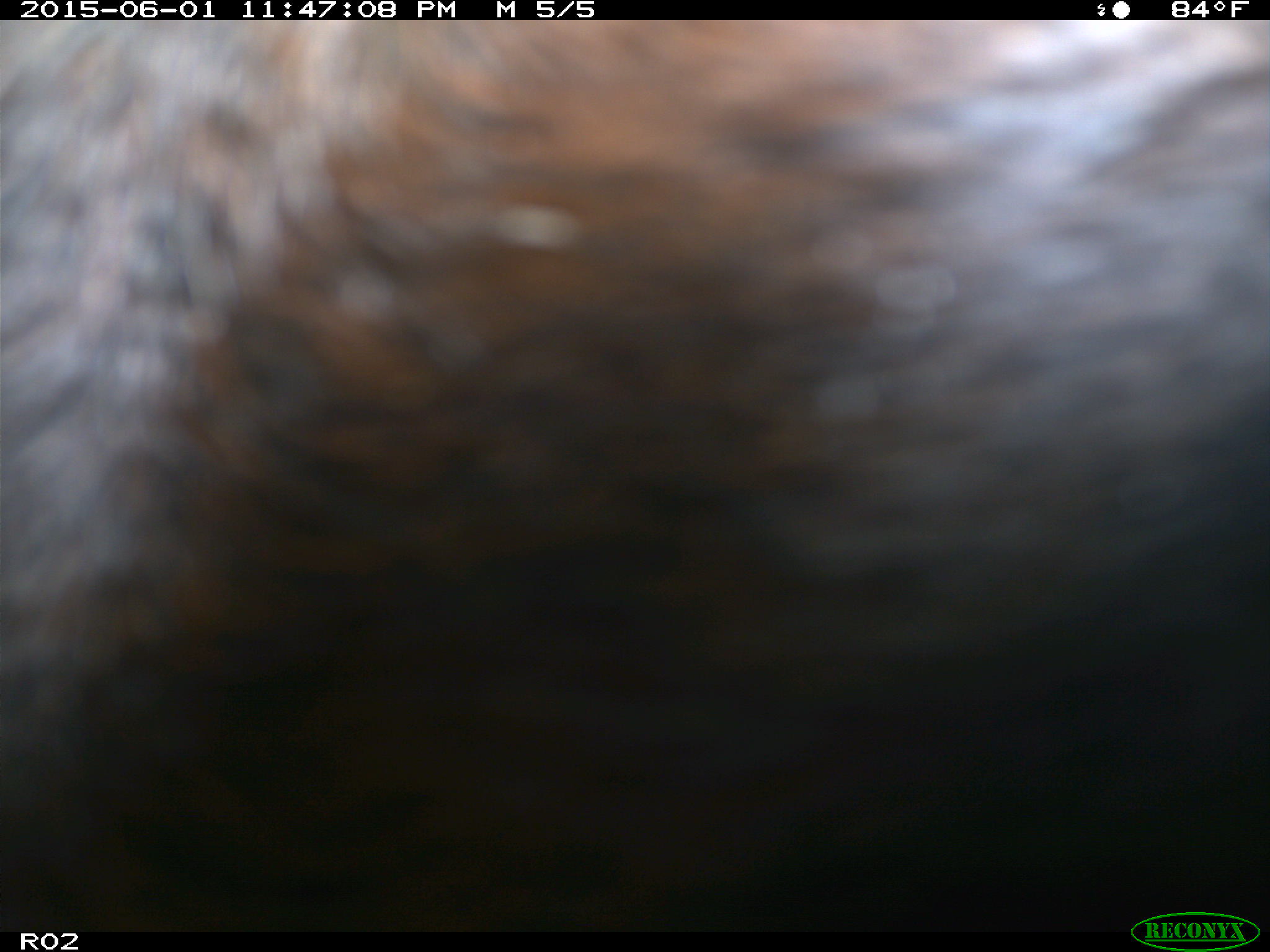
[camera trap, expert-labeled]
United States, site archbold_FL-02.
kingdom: Animalia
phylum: Chordata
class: Mammalia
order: Artiodactyla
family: Bovidae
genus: Bos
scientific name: Bos taurus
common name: domestic cow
Bos taurus (domestic cow).